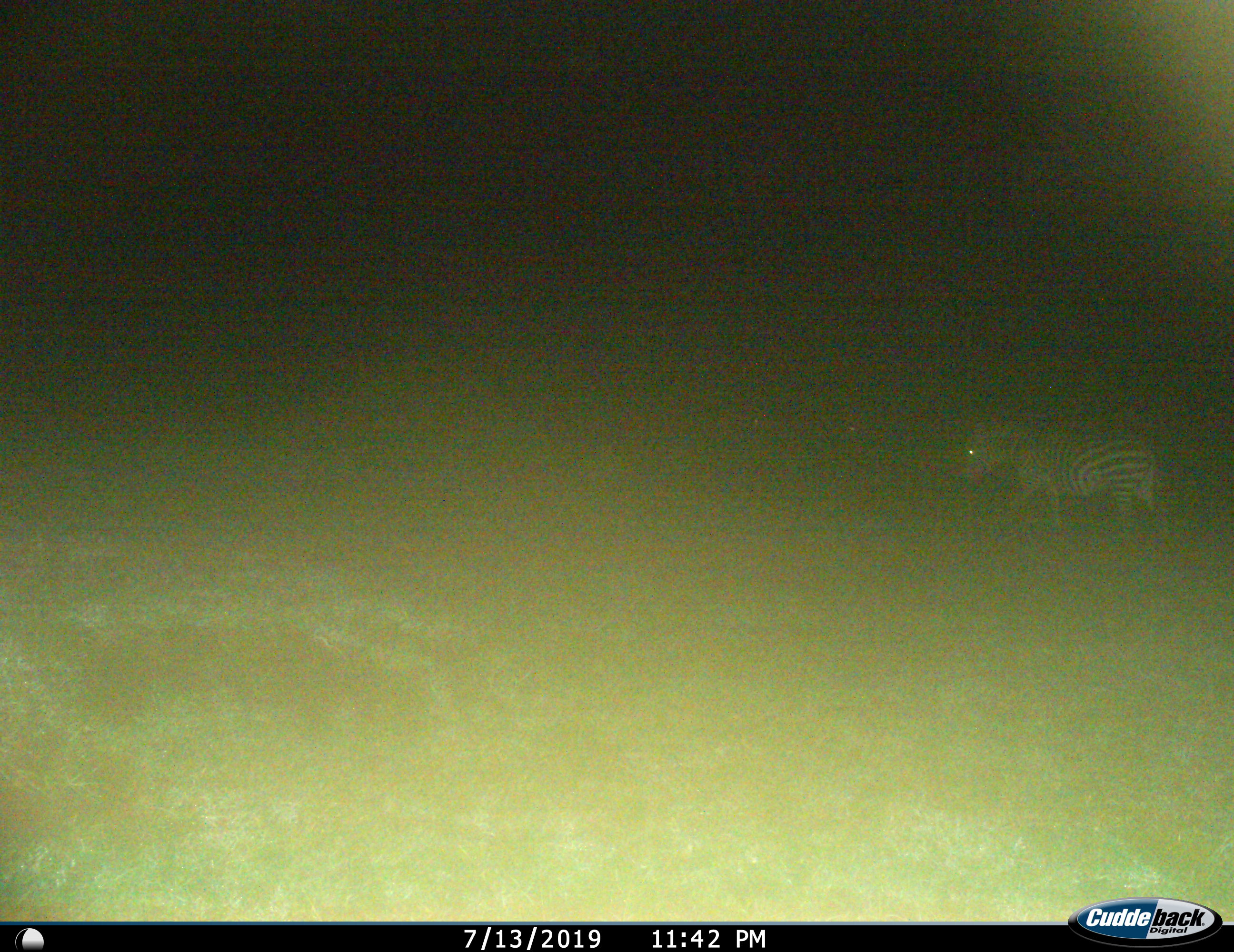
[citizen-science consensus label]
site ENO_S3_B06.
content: unidentified animal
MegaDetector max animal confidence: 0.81